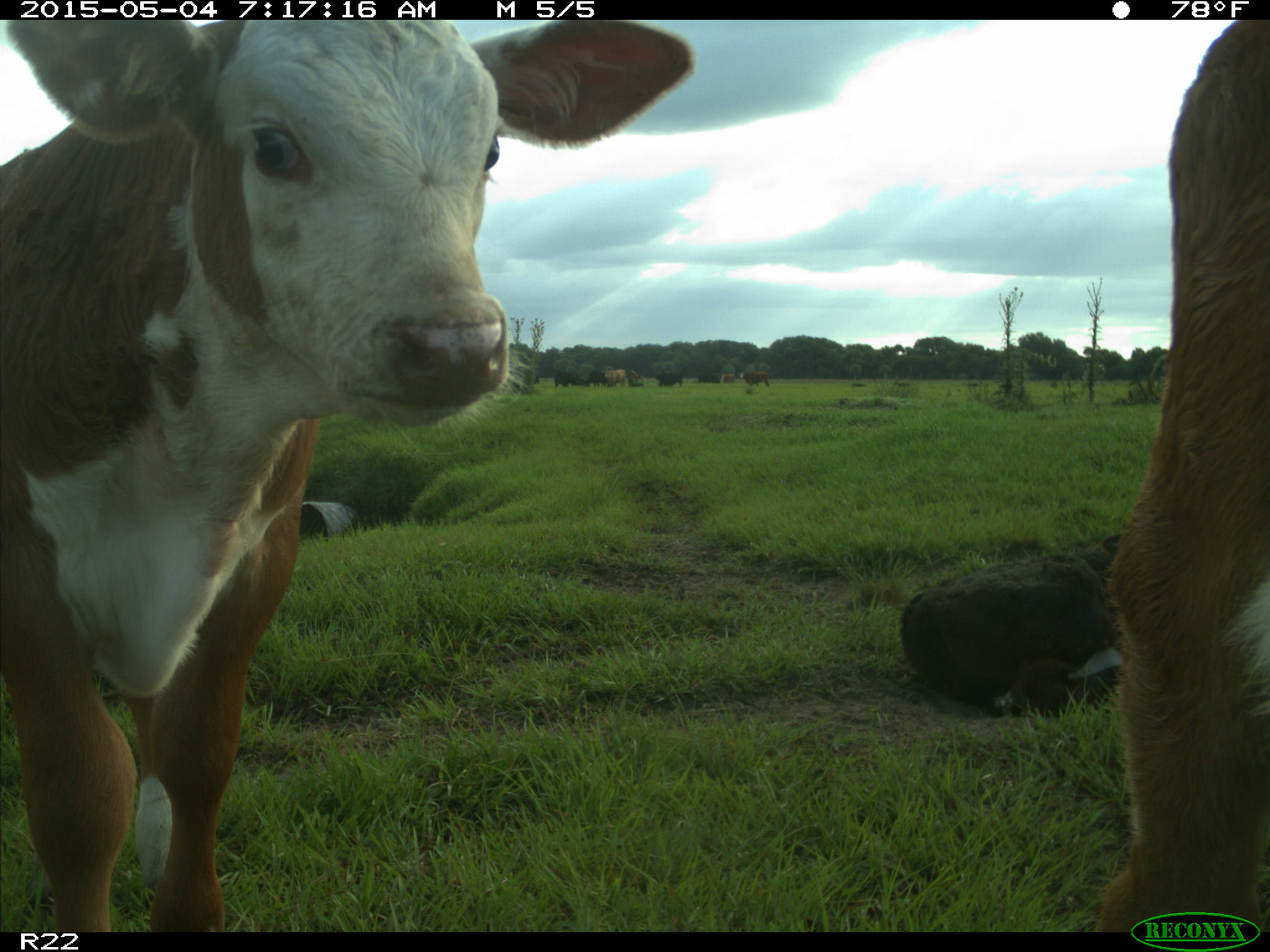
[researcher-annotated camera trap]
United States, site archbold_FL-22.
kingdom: Animalia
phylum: Chordata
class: Mammalia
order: Artiodactyla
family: Bovidae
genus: Bos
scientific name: Bos taurus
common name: domestic cow